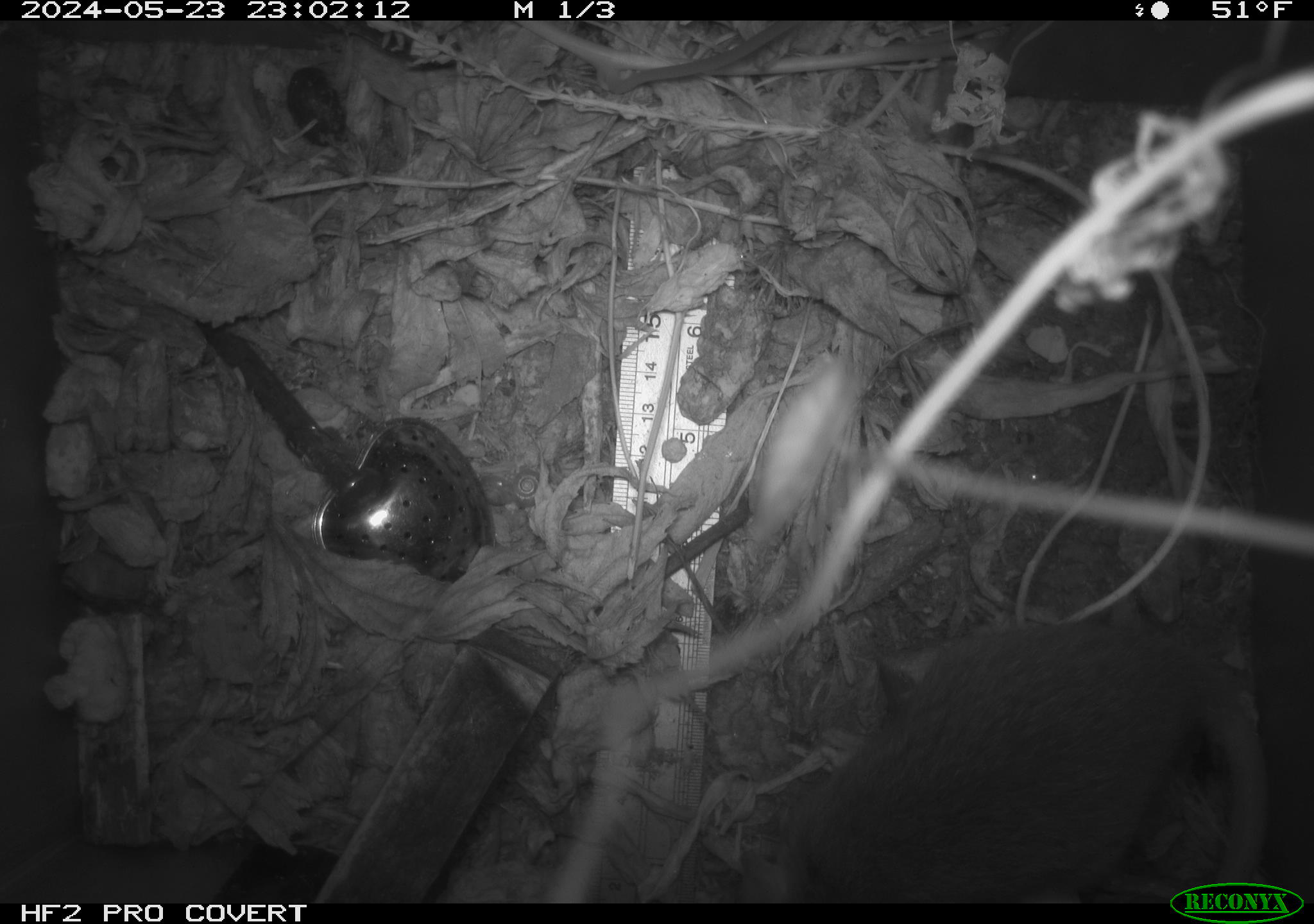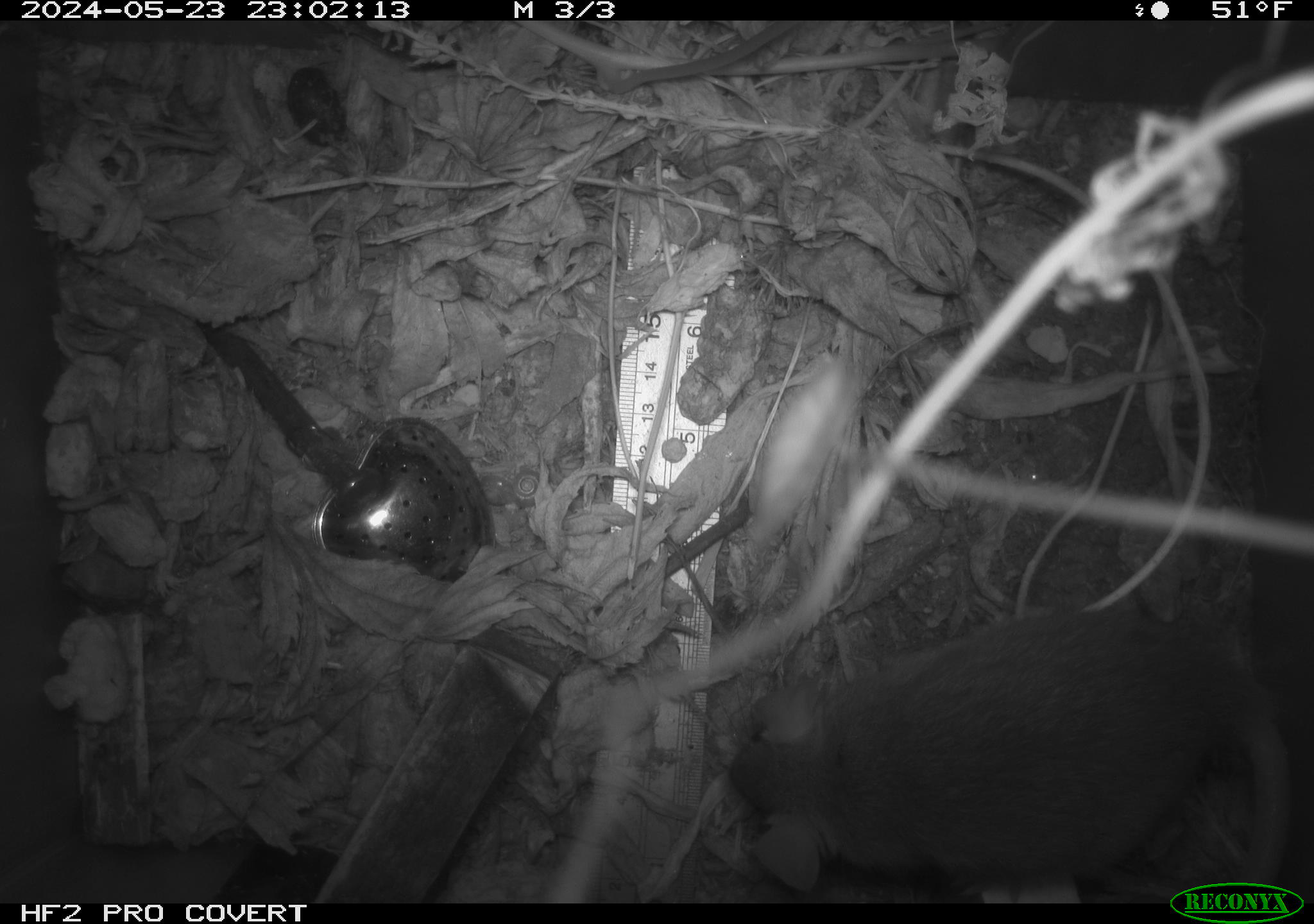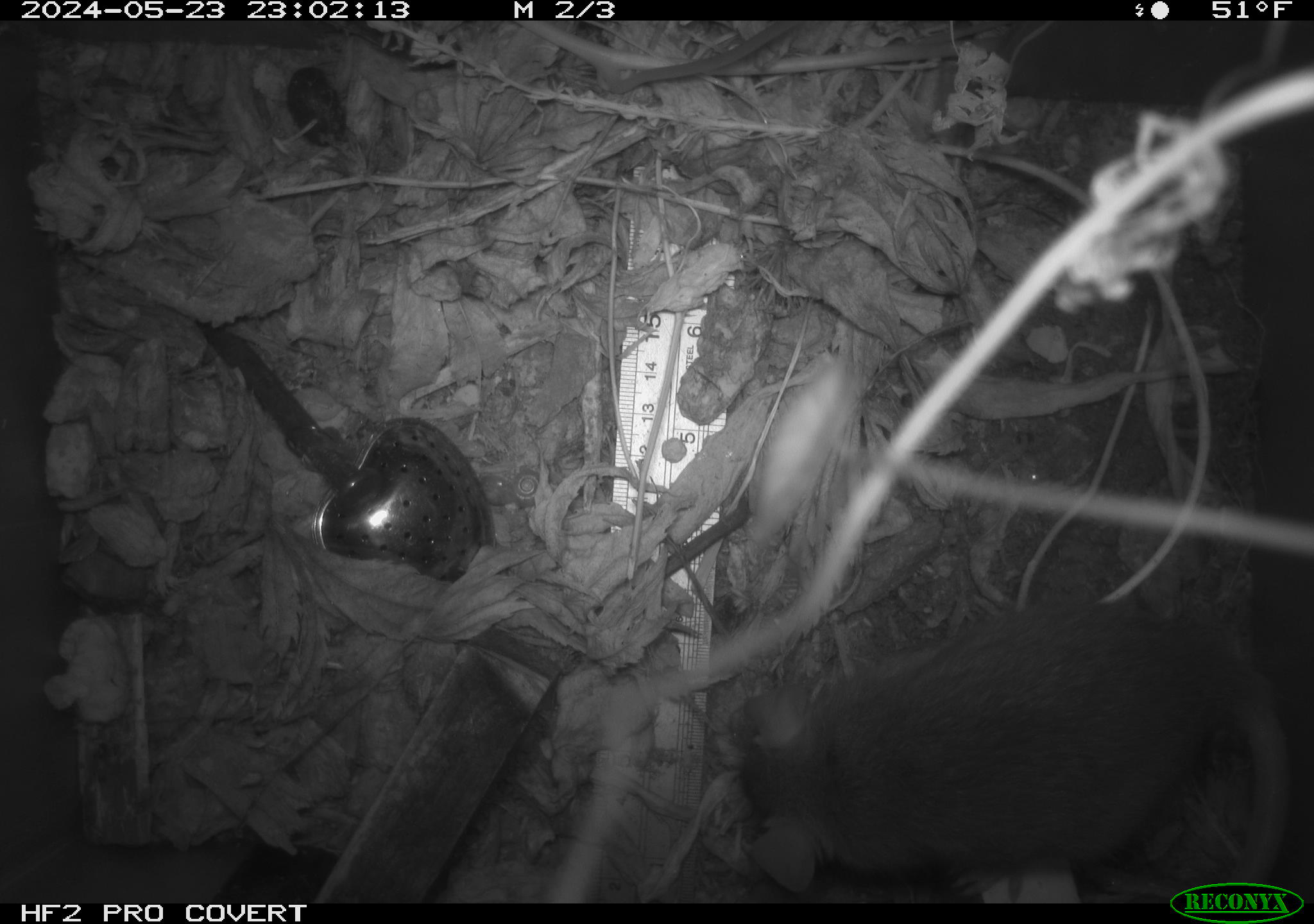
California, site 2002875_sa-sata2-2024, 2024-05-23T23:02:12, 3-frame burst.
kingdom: Animalia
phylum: Chordata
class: Mammalia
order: Rodentia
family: Muridae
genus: Rattus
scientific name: Rattus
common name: rat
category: rattus species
Rattus species (rat) (Rattus).